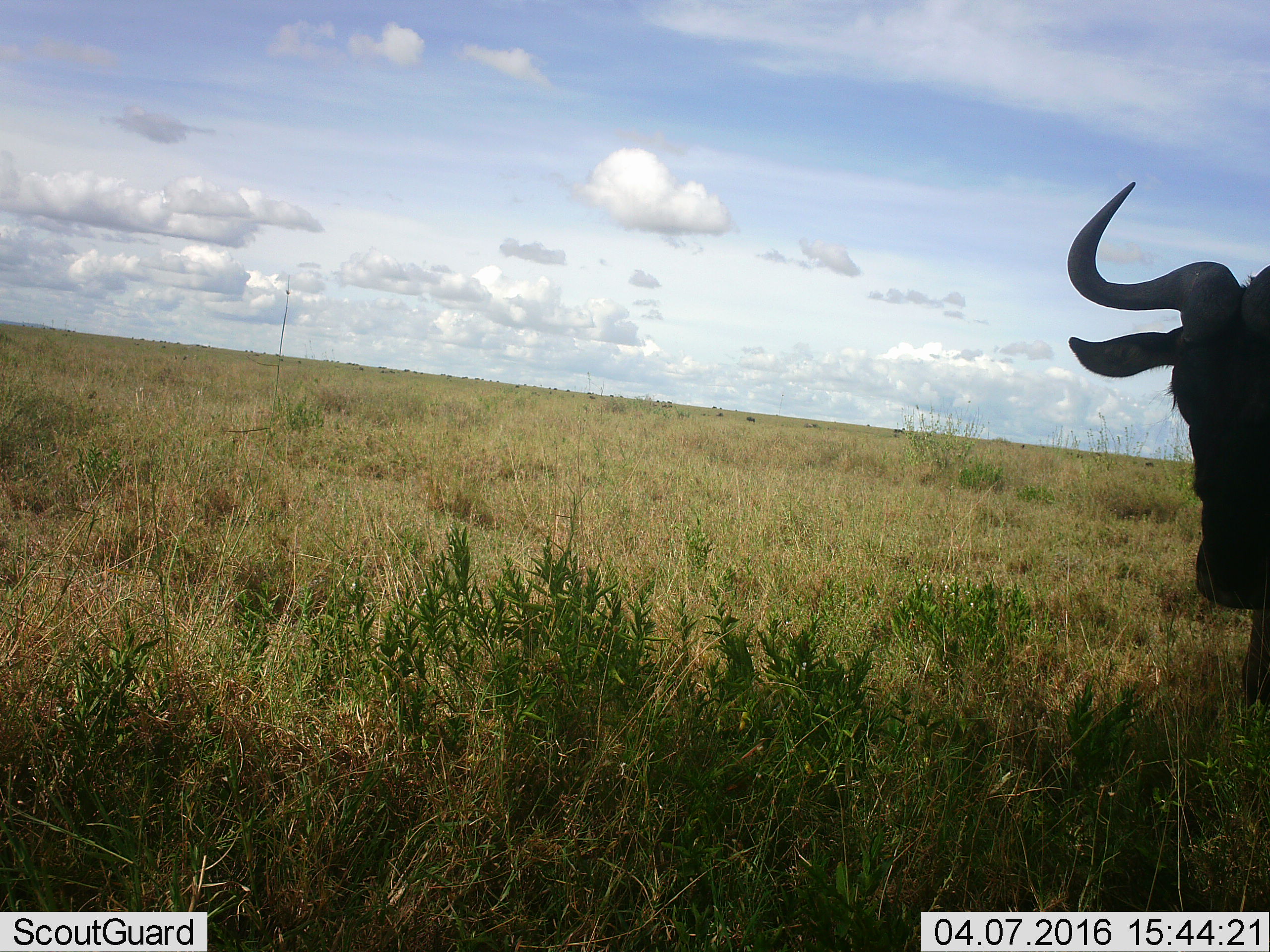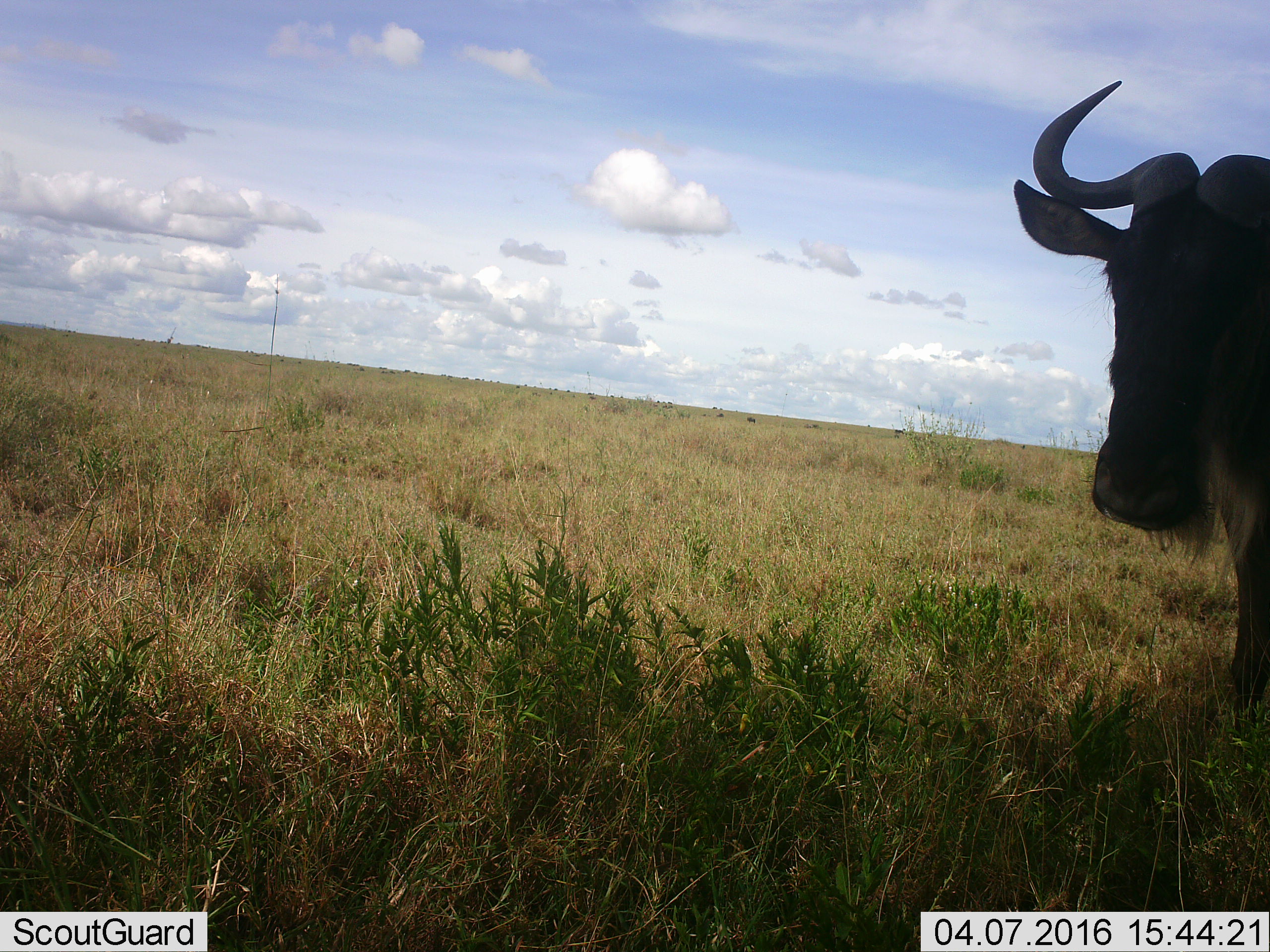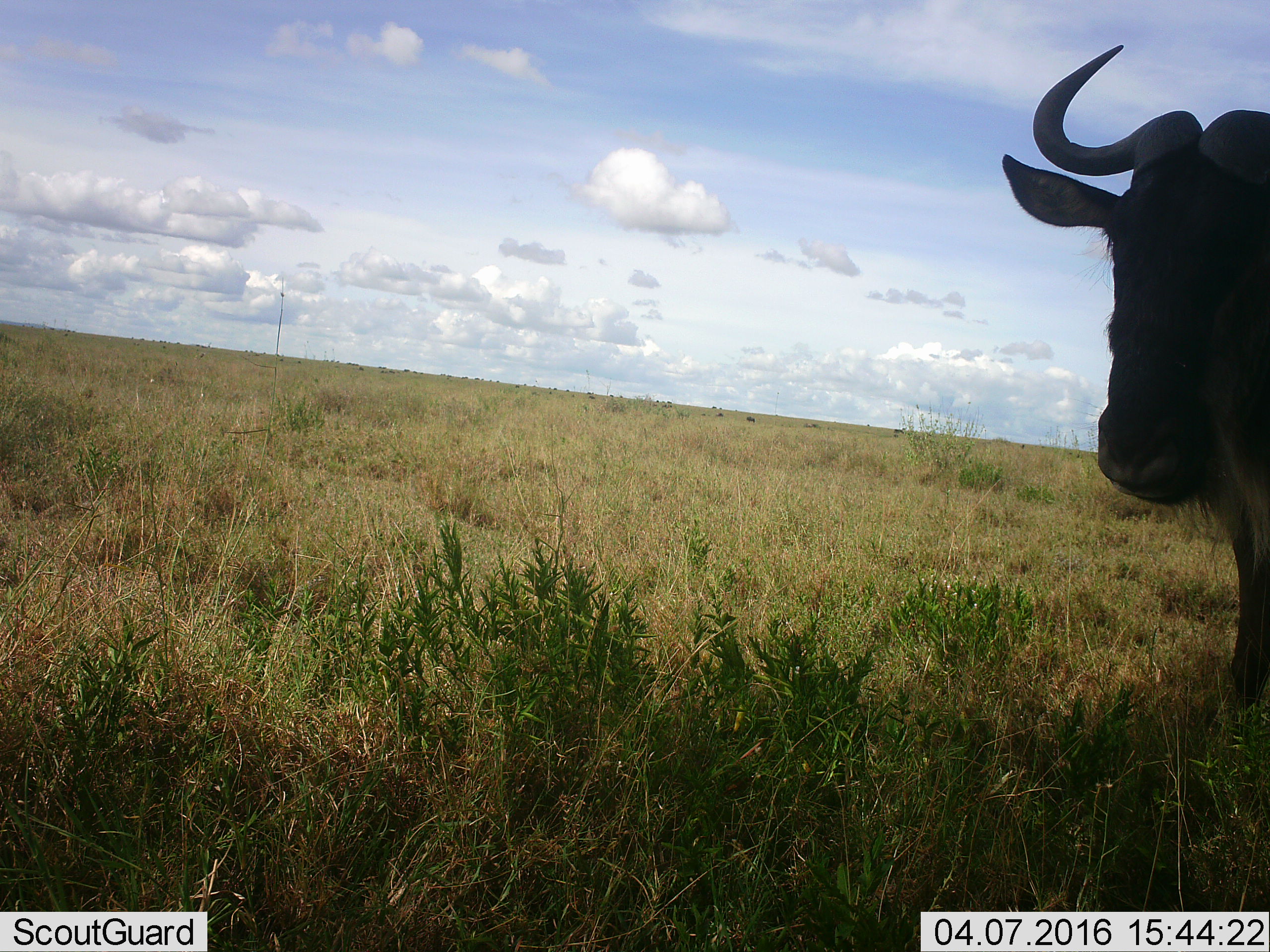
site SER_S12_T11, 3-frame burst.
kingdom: Animalia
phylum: Chordata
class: Mammalia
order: Artiodactyla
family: Bovidae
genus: Connochaetes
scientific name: Connochaetes taurinus taurinus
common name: blue wildebeest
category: wildebeestblue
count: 1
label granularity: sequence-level